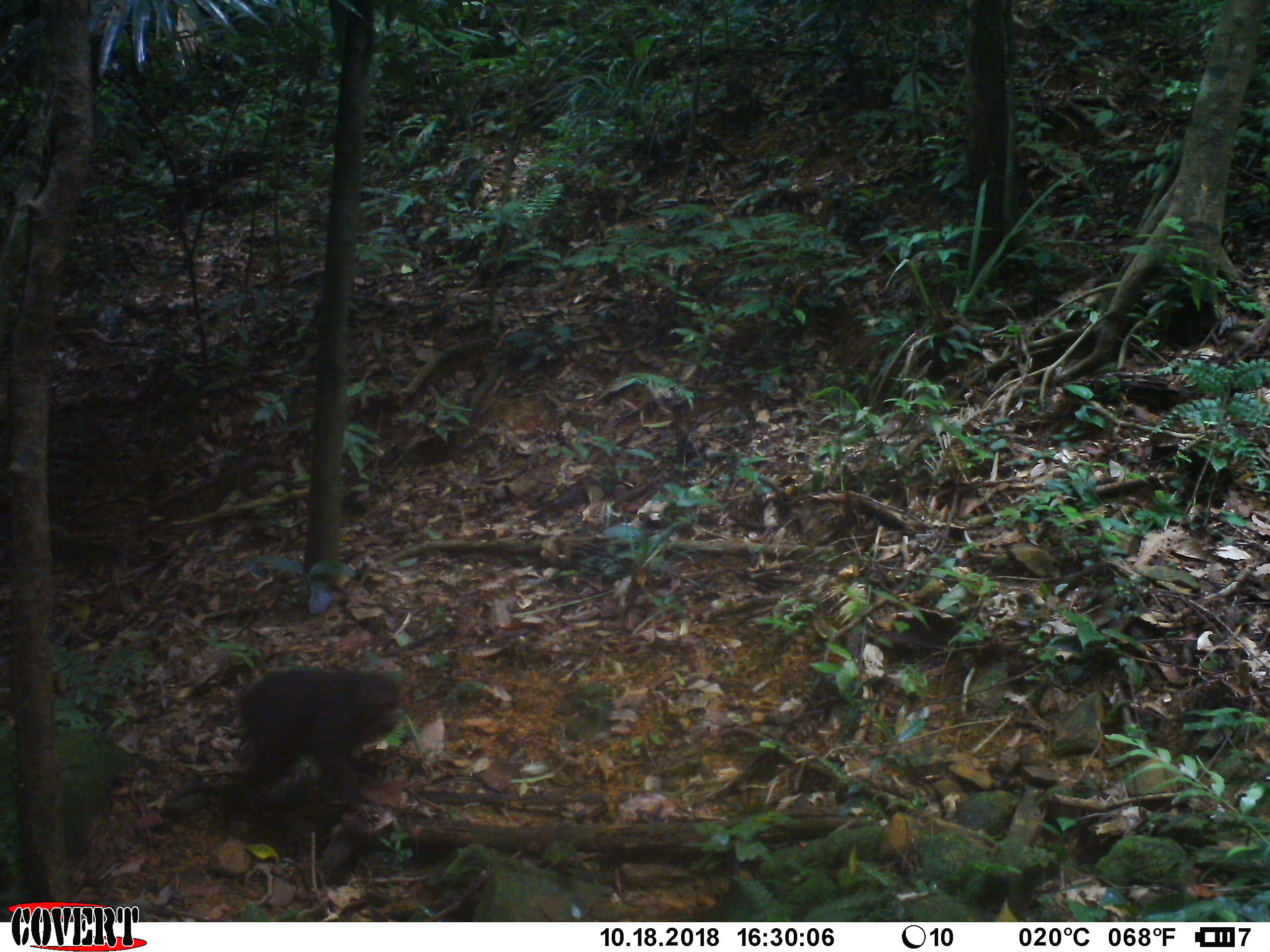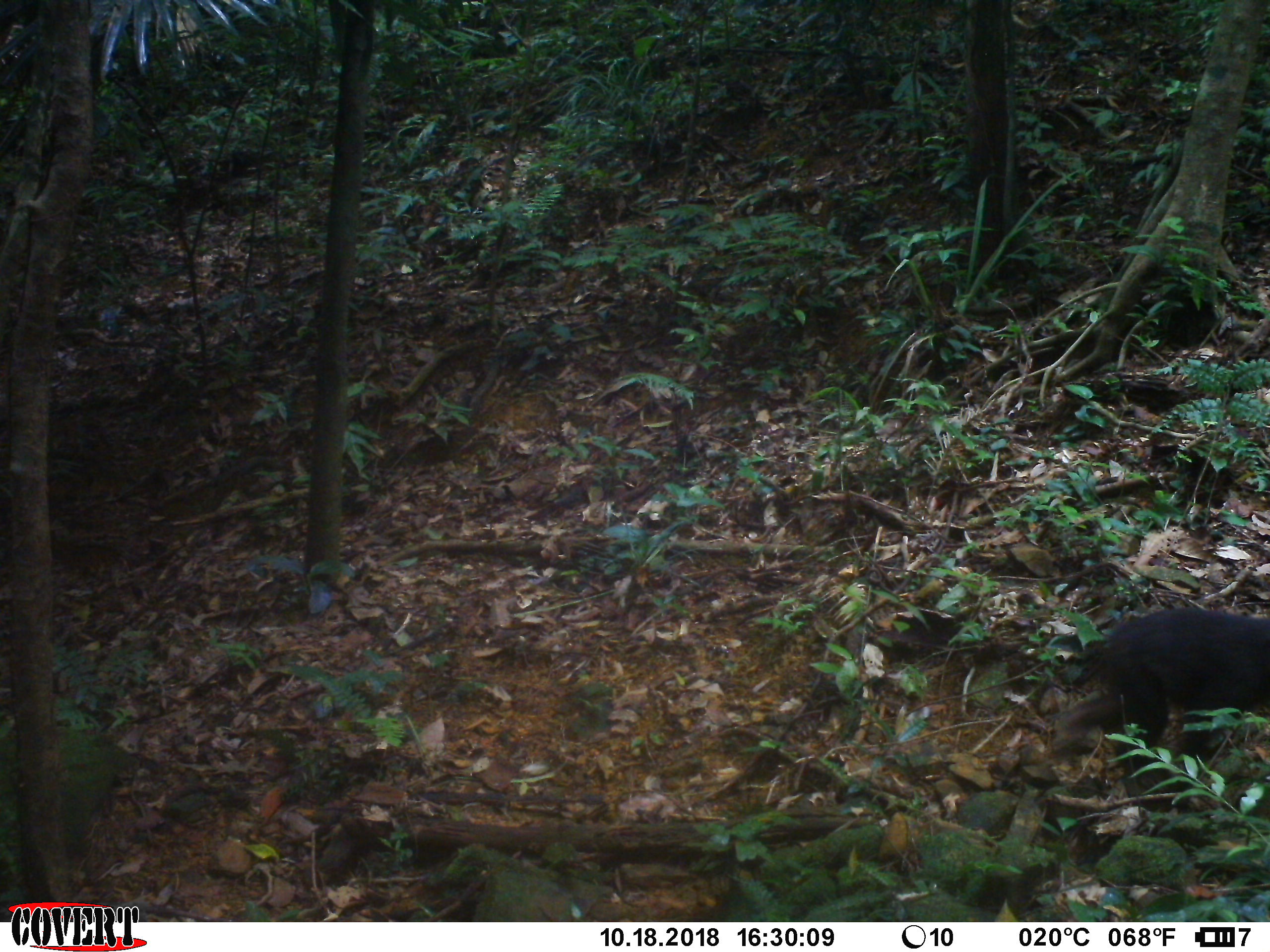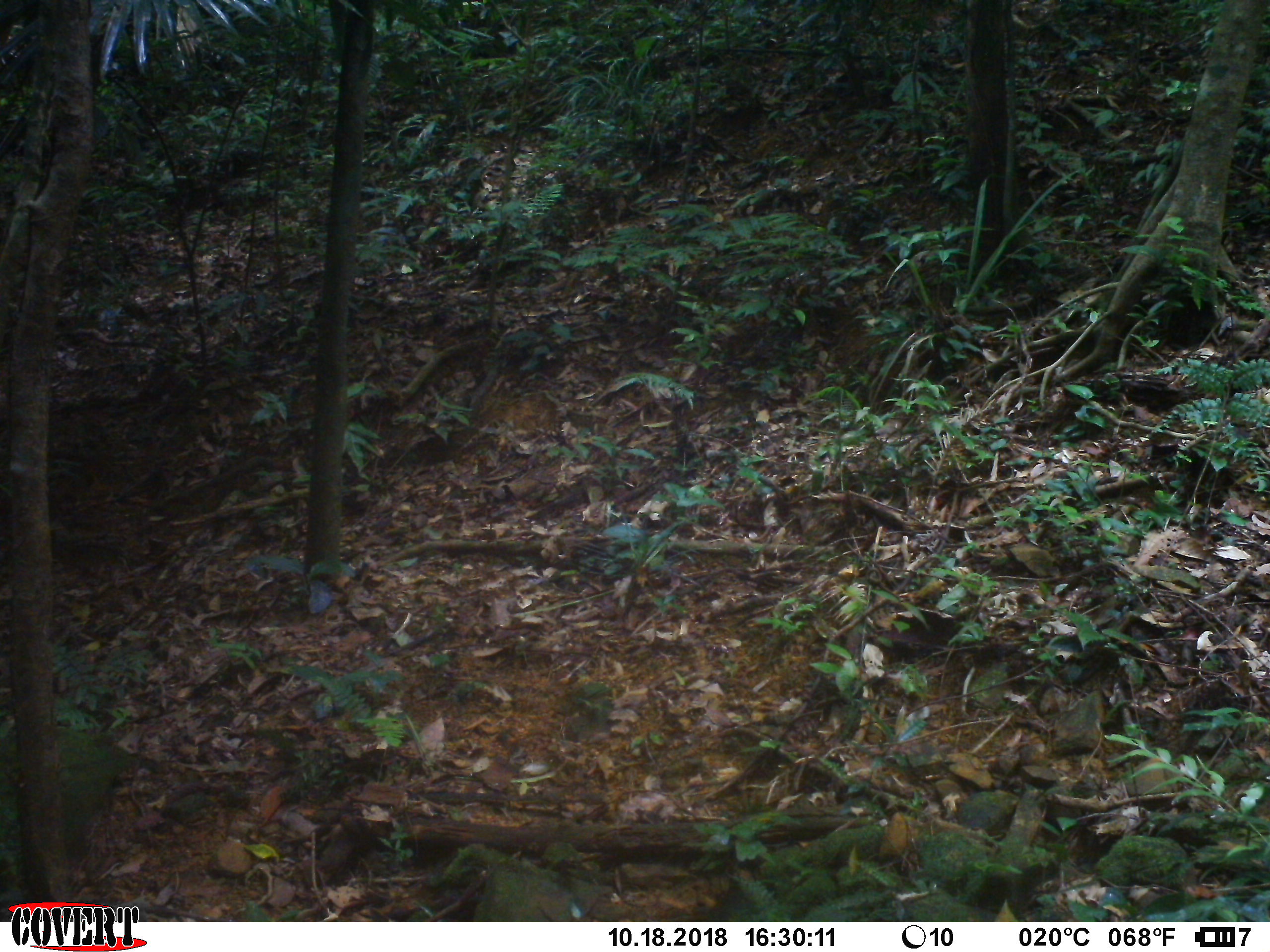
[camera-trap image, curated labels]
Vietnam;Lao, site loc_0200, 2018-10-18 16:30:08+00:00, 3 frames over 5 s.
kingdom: Animalia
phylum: Chordata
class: Mammalia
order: Primates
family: Cercopithecidae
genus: Macaca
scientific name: Macaca arctoides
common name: stump-tailed macaque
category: stump tailed macaque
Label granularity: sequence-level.